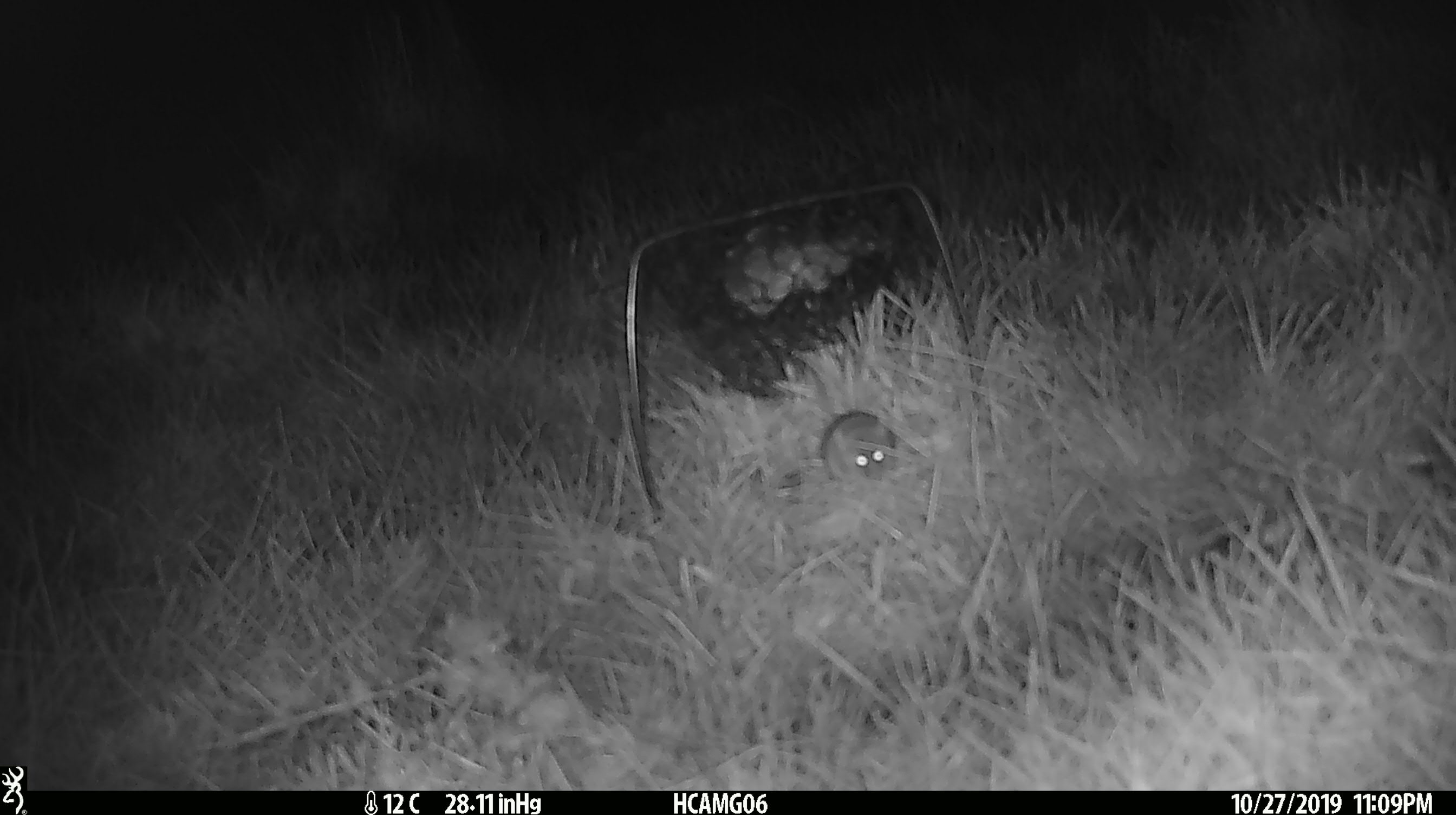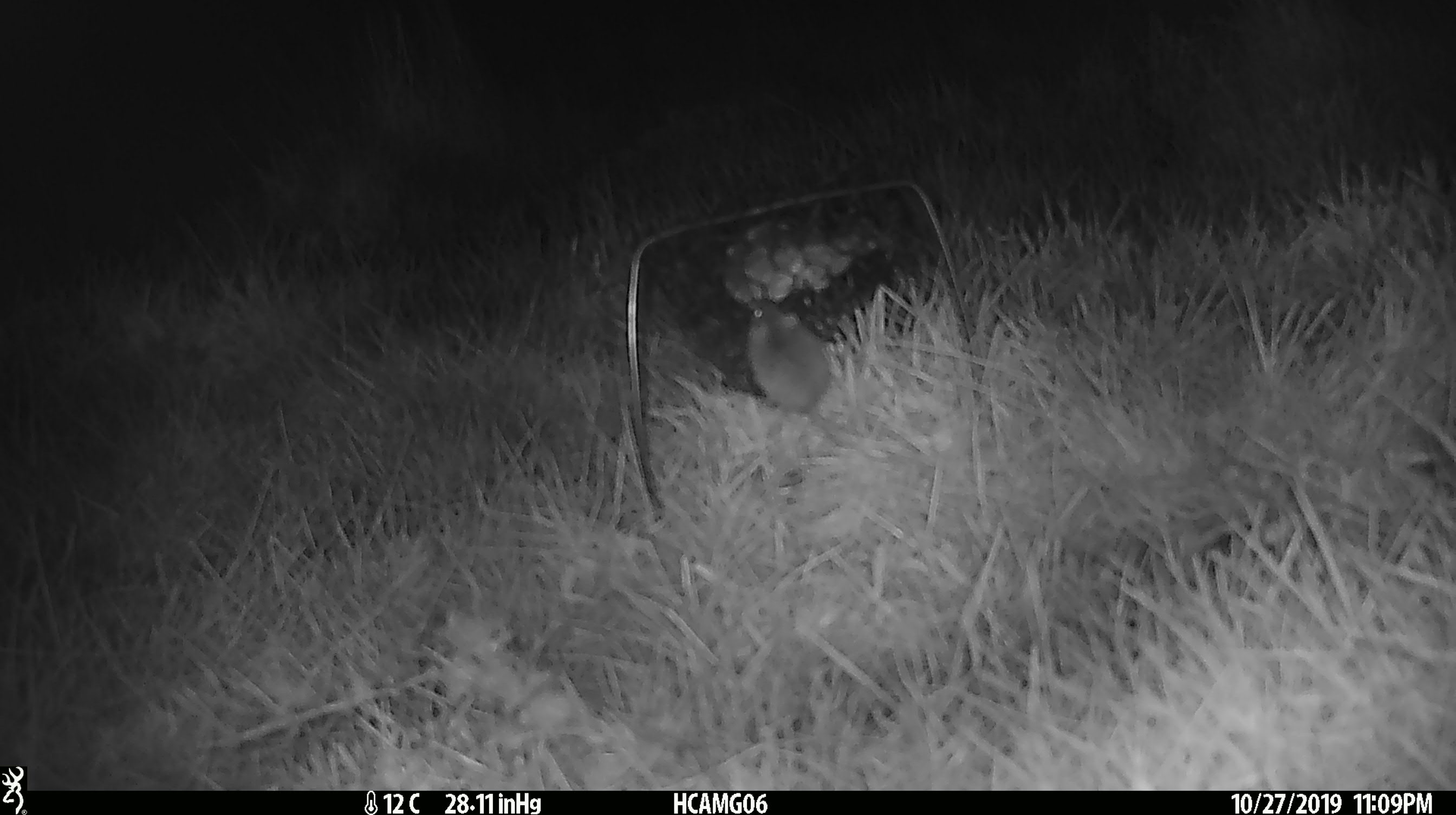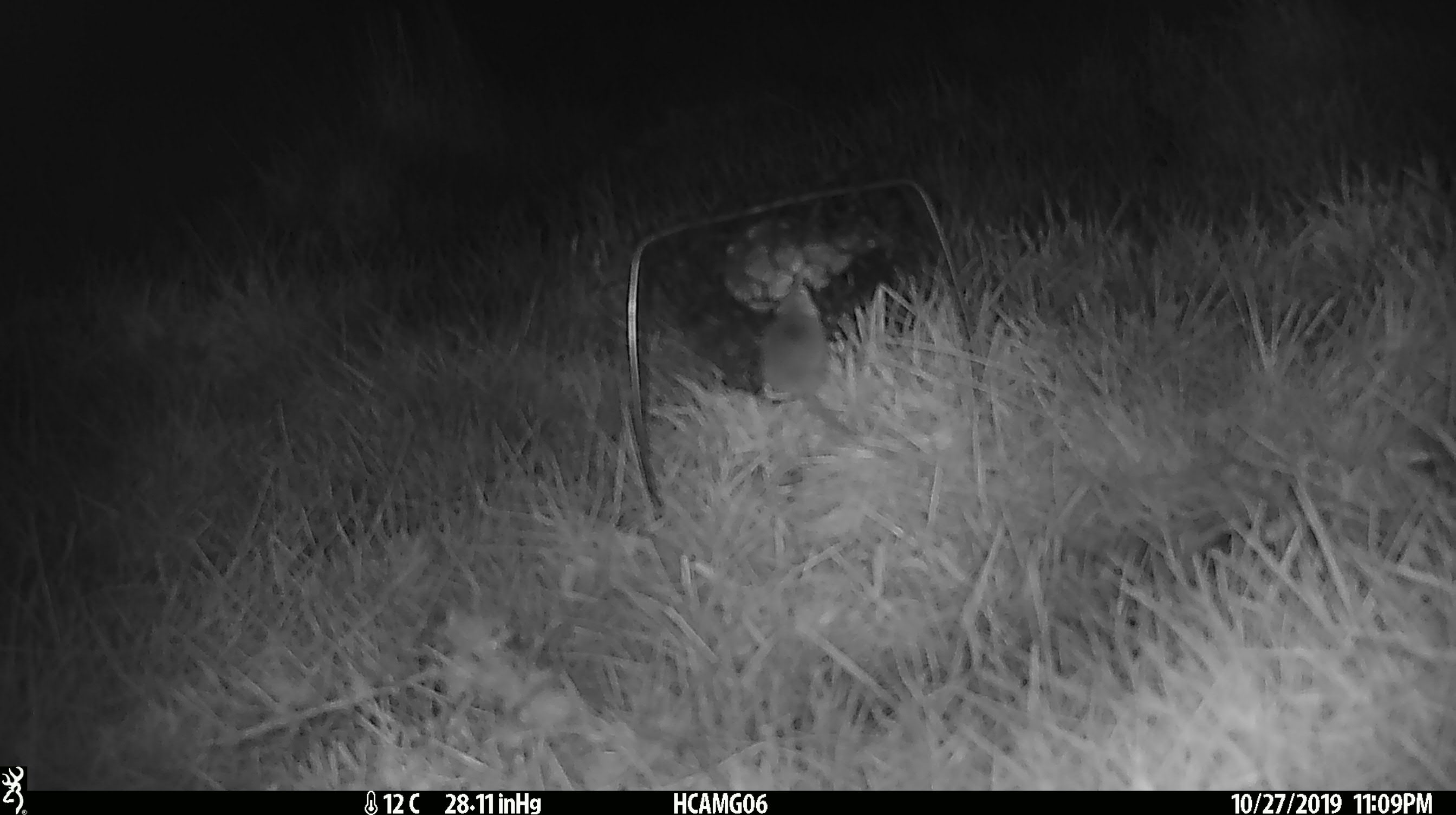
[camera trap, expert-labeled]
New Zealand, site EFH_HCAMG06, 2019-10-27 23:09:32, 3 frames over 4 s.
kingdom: Animalia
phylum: Chordata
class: Mammalia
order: Rodentia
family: Muridae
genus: Mus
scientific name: Mus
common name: mouse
Mouse (Mus).